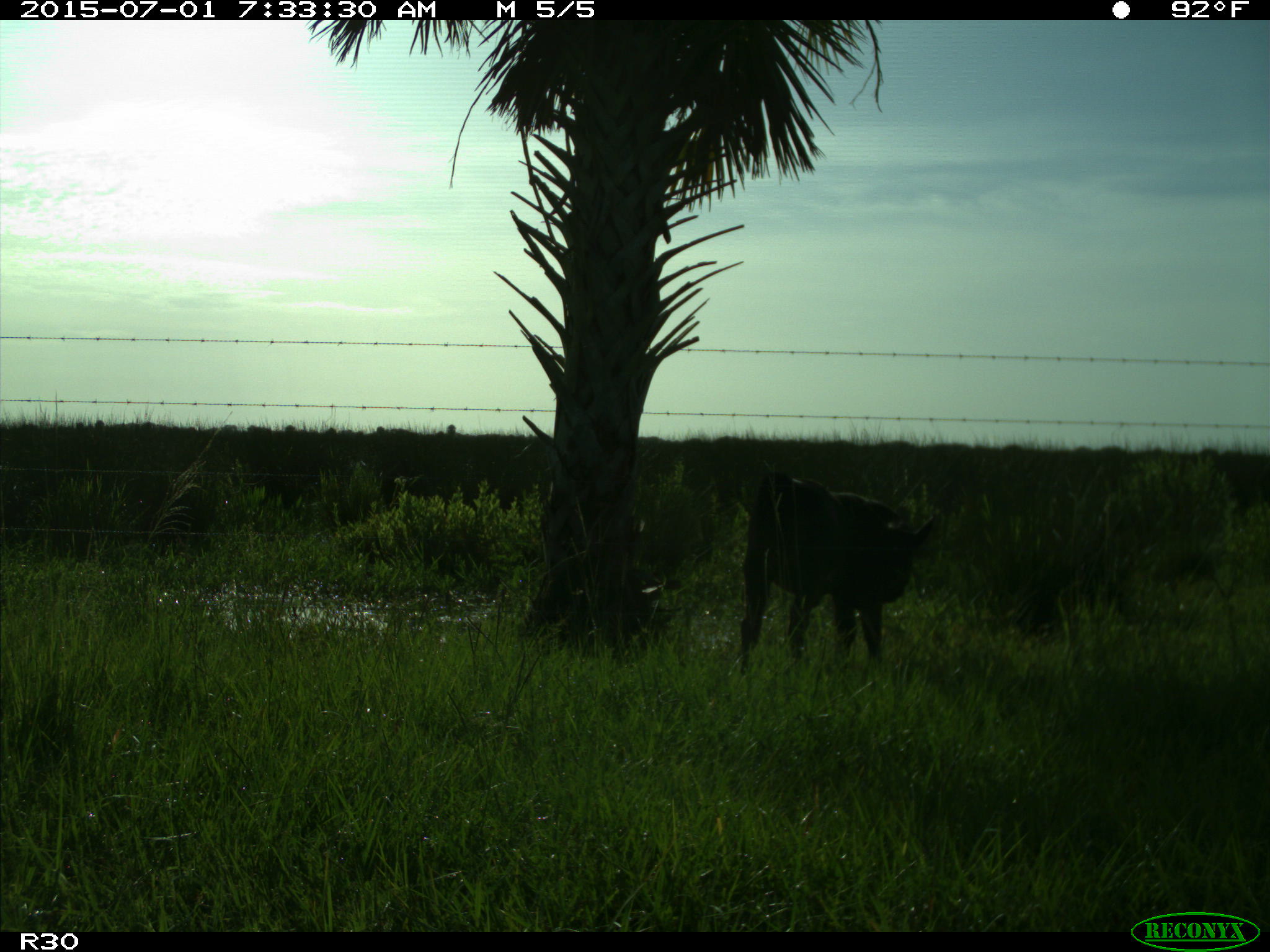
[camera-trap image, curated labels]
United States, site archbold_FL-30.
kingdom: Animalia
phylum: Chordata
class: Mammalia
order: Artiodactyla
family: Bovidae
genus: Bos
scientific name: Bos taurus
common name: domestic cow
Bos taurus (domestic cow).